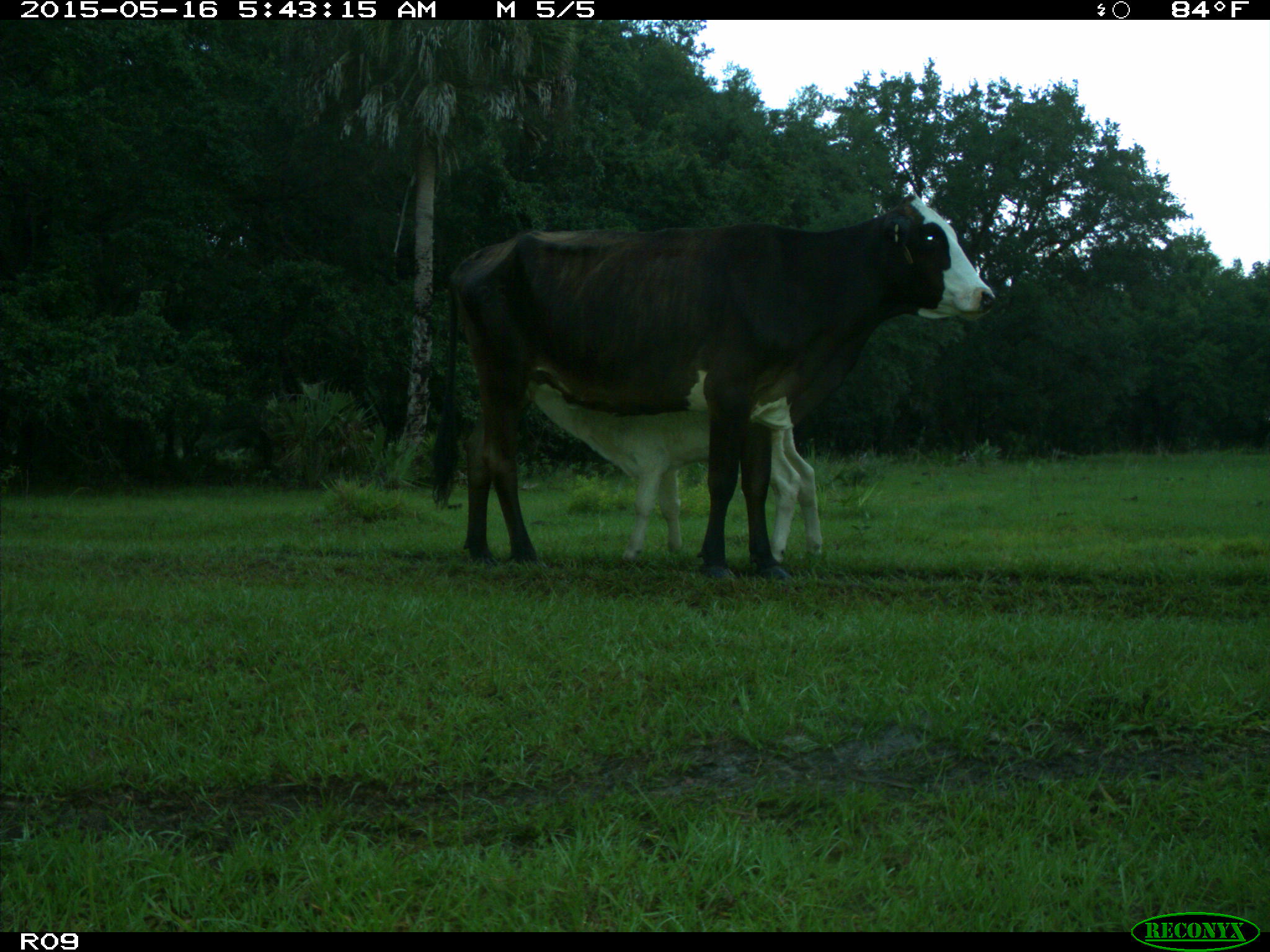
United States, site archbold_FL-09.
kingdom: Animalia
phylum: Chordata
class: Mammalia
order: Artiodactyla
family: Bovidae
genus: Bos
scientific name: Bos taurus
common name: domestic cow